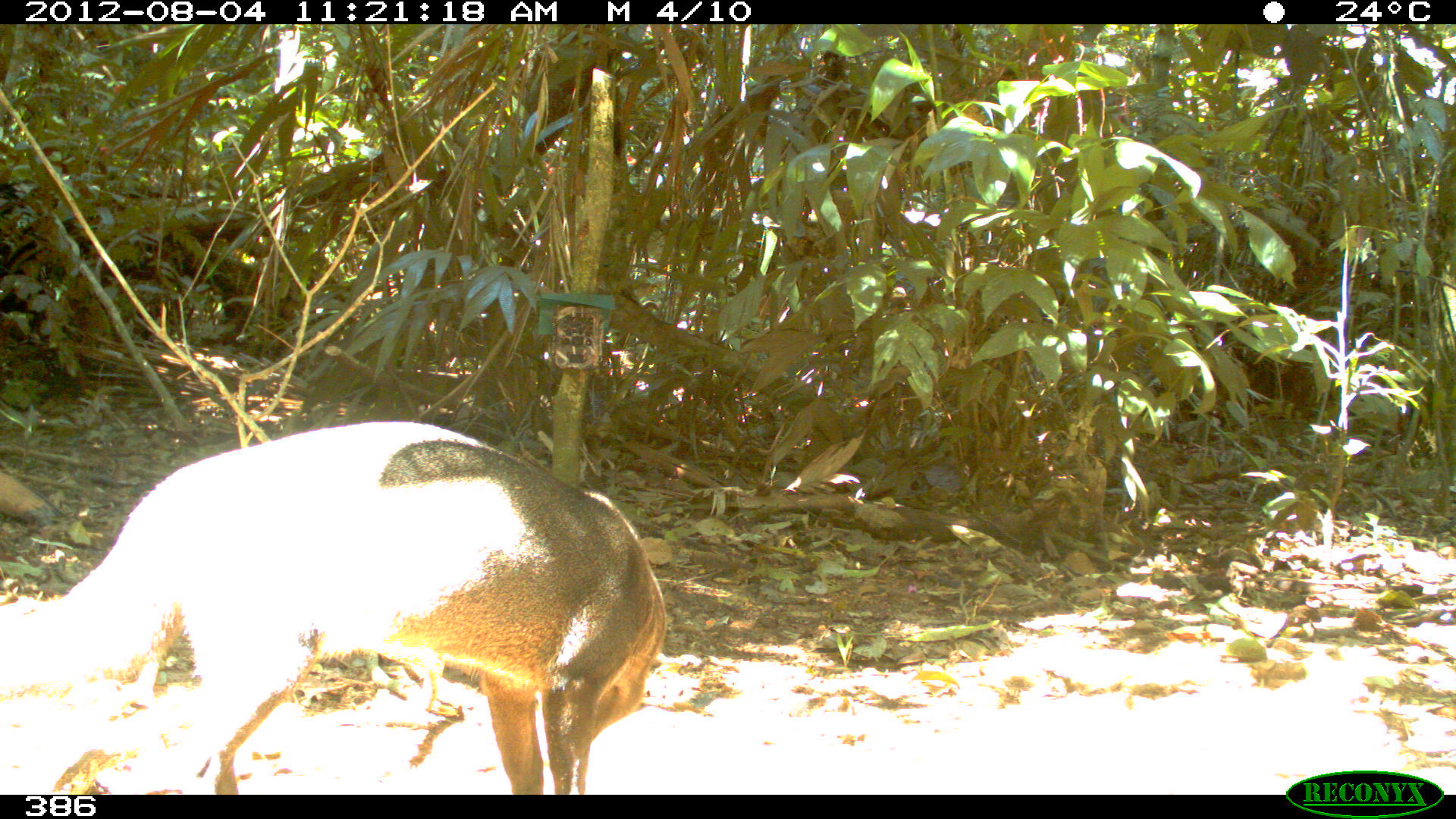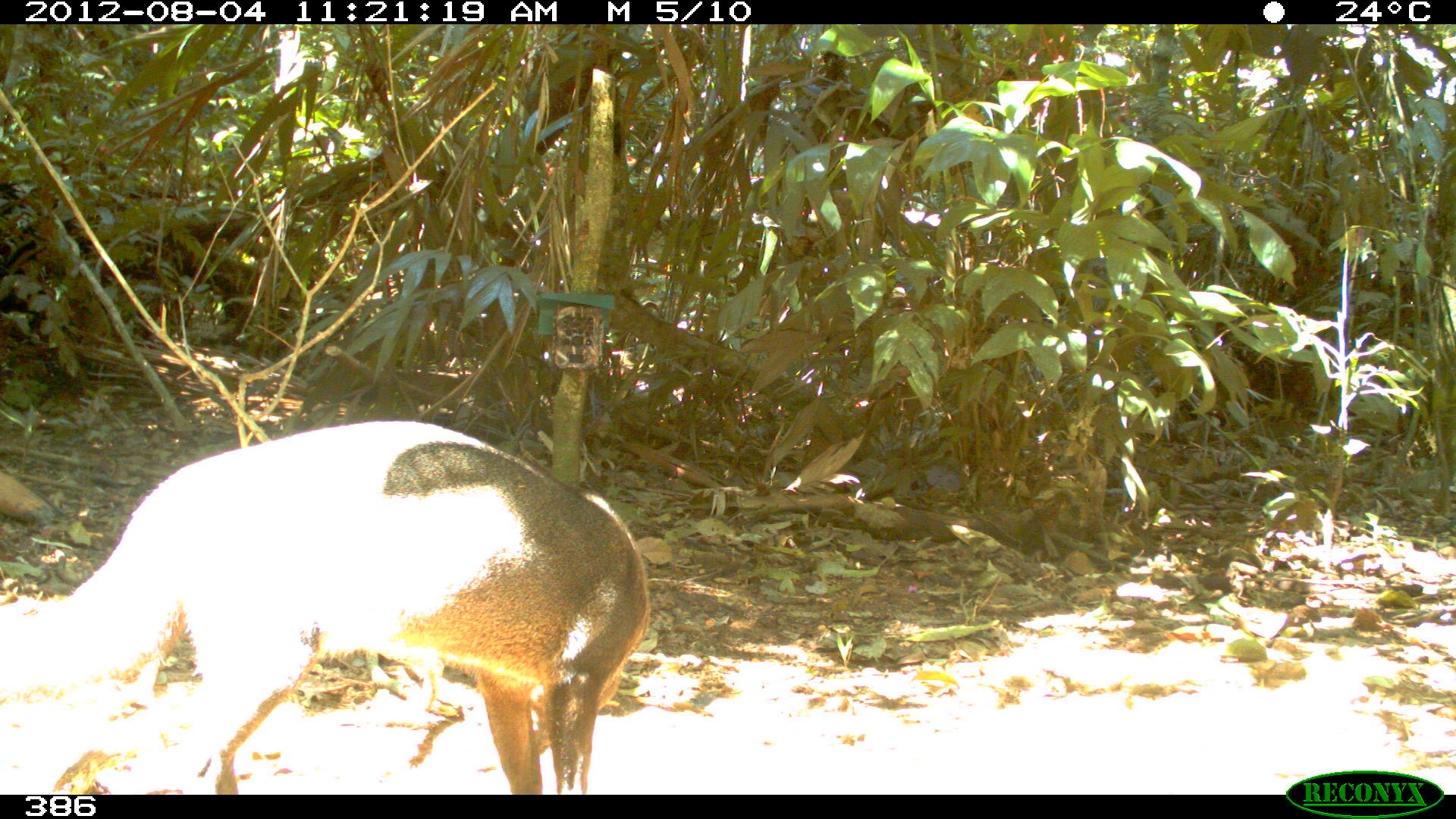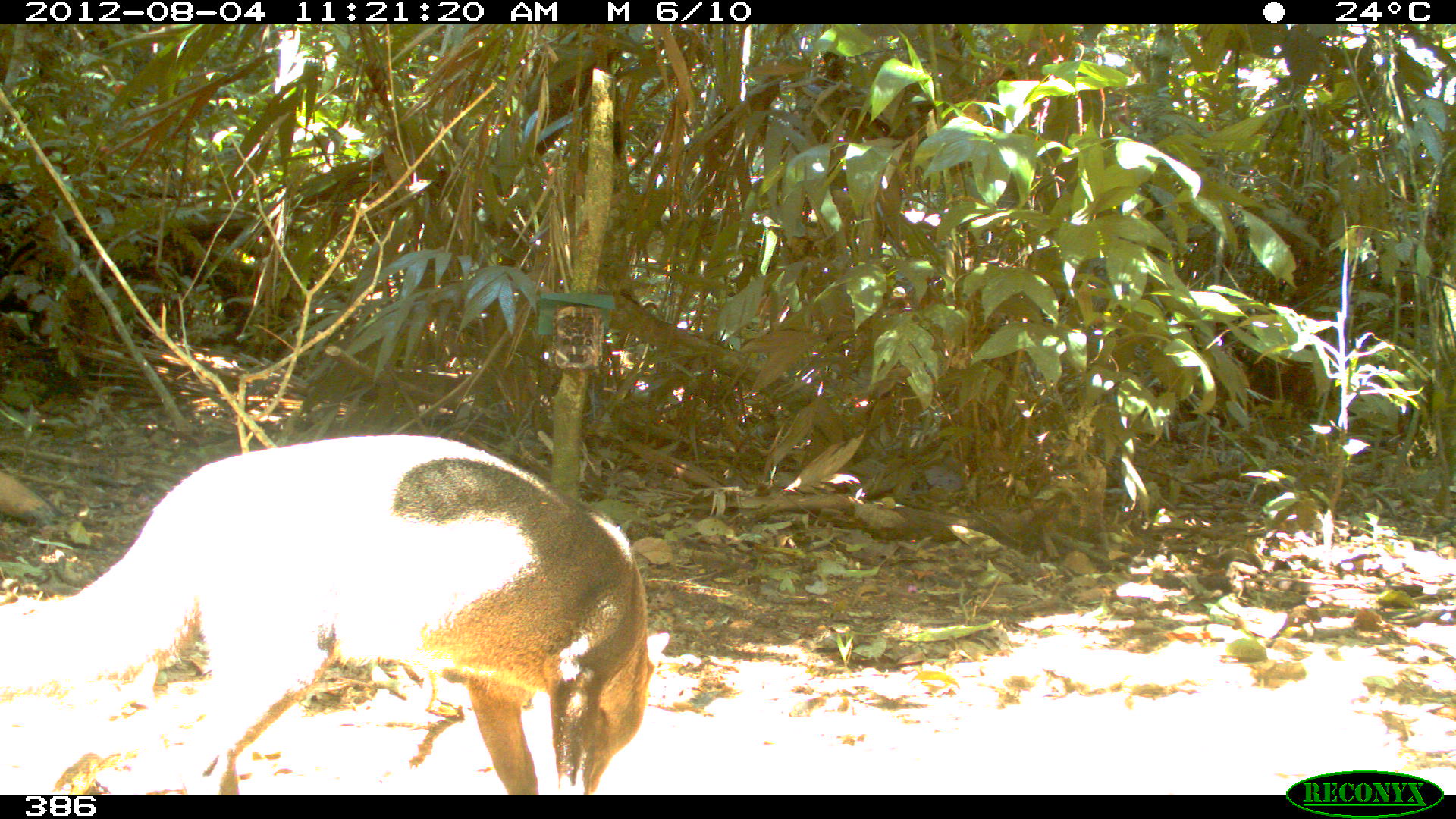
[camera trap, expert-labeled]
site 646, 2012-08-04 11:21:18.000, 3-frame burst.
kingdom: Animalia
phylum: Chordata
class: Mammalia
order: Carnivora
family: Canidae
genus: Atelocynus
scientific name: Atelocynus microtis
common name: short-eared dog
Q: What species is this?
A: Atelocynus microtis (short-eared dog).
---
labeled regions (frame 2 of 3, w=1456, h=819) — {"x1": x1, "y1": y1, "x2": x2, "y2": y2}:
atelocynus microtis: {"x1": 0, "y1": 421, "x2": 652, "y2": 794}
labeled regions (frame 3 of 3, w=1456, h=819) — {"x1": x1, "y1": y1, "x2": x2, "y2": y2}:
atelocynus microtis: {"x1": 0, "y1": 431, "x2": 658, "y2": 794}